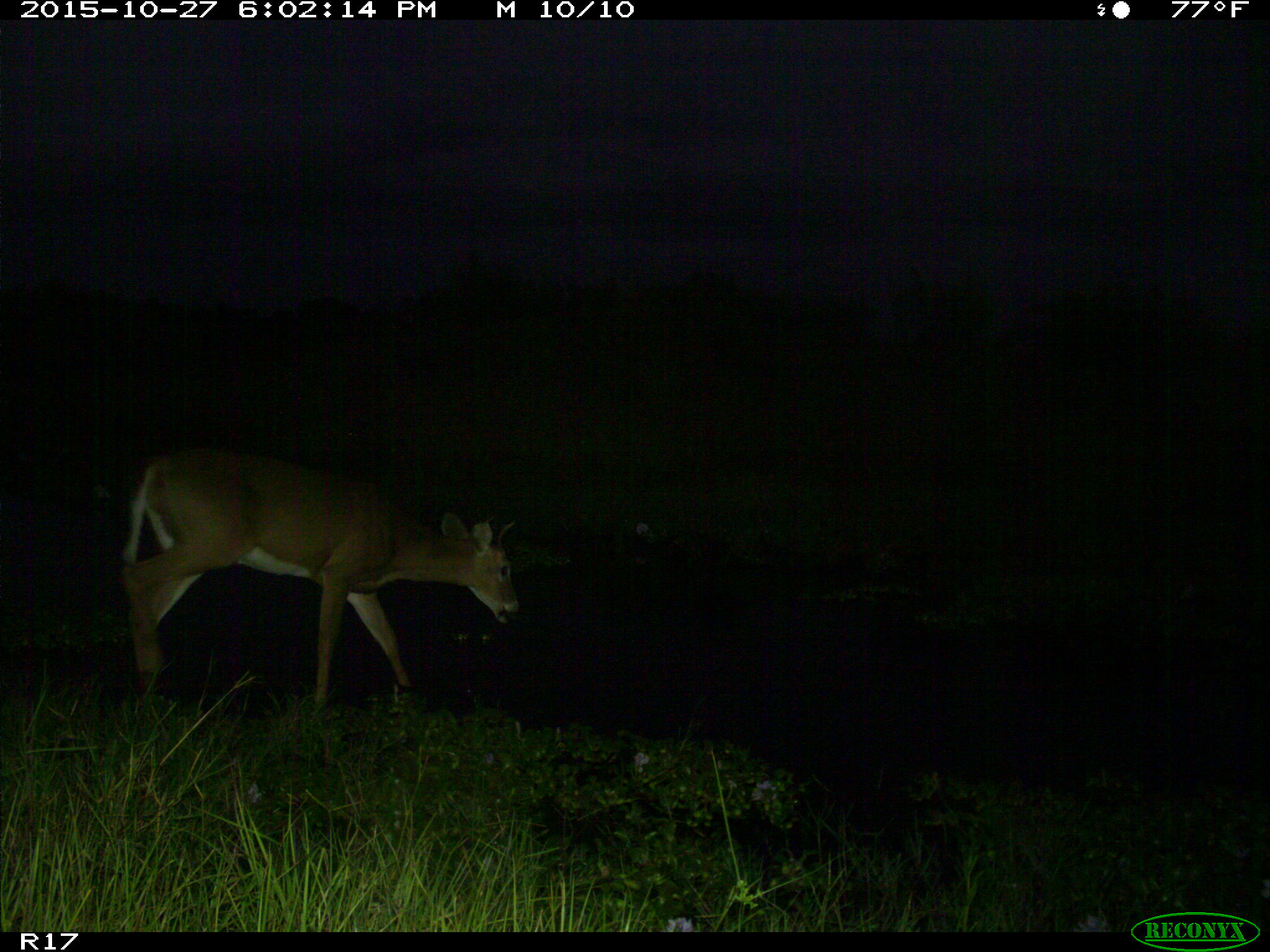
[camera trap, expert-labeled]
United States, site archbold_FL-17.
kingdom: Animalia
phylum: Chordata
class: Mammalia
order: Artiodactyla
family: Cervidae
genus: Odocoileus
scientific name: Odocoileus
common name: deer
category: unidentified deer